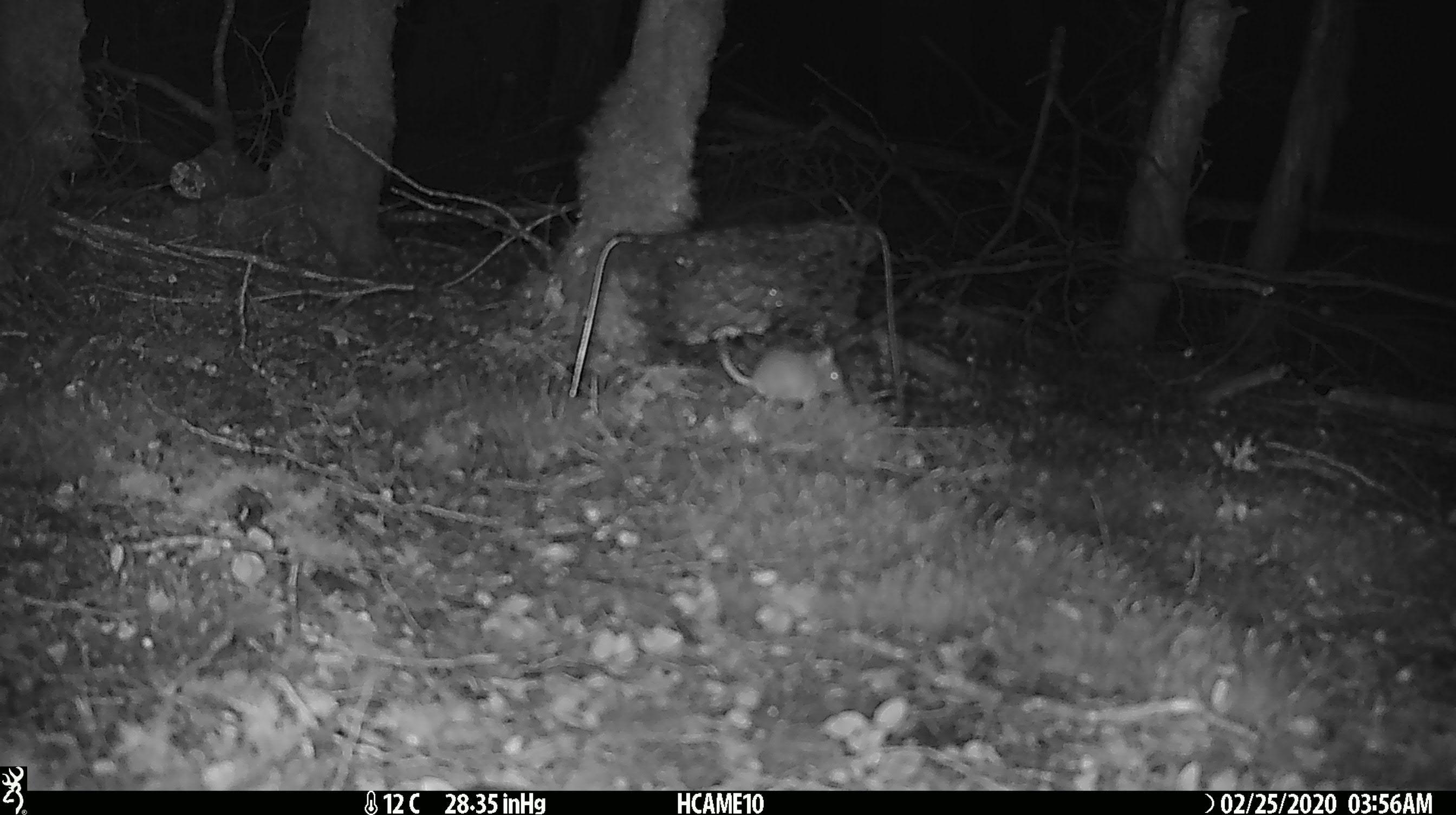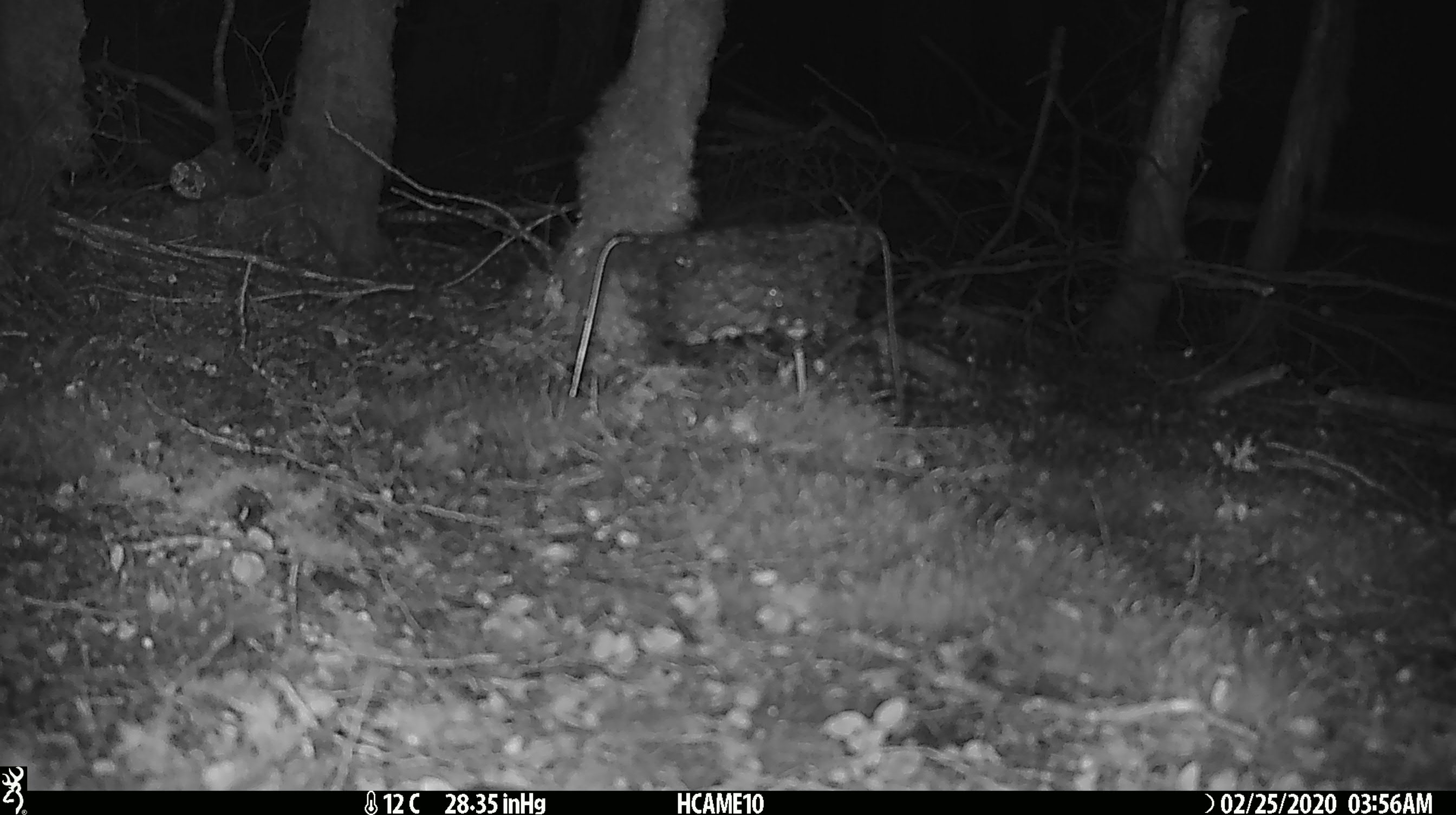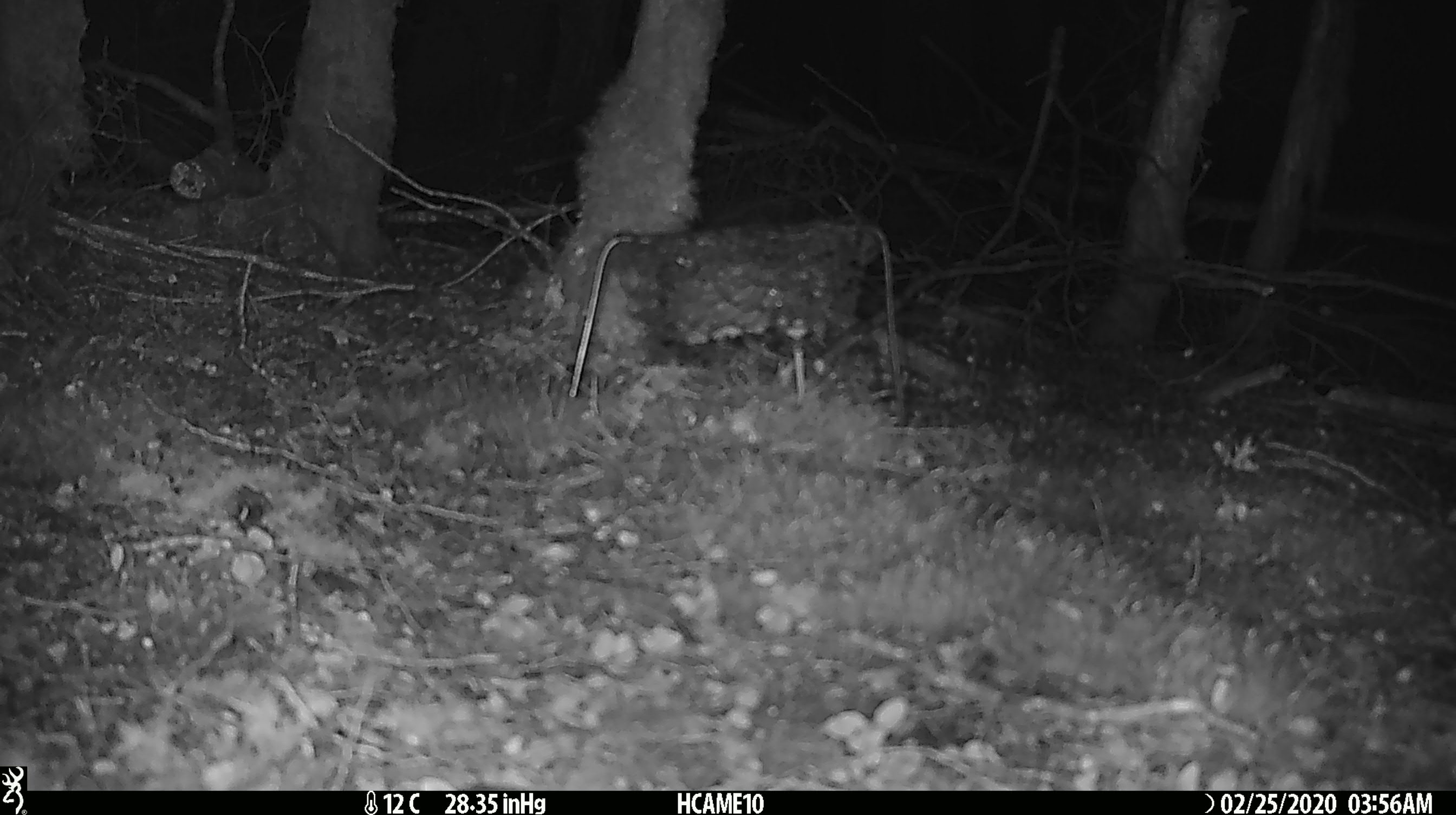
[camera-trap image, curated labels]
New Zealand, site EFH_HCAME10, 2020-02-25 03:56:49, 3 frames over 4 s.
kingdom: Animalia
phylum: Chordata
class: Mammalia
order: Rodentia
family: Muridae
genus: Mus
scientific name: Mus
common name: mouse